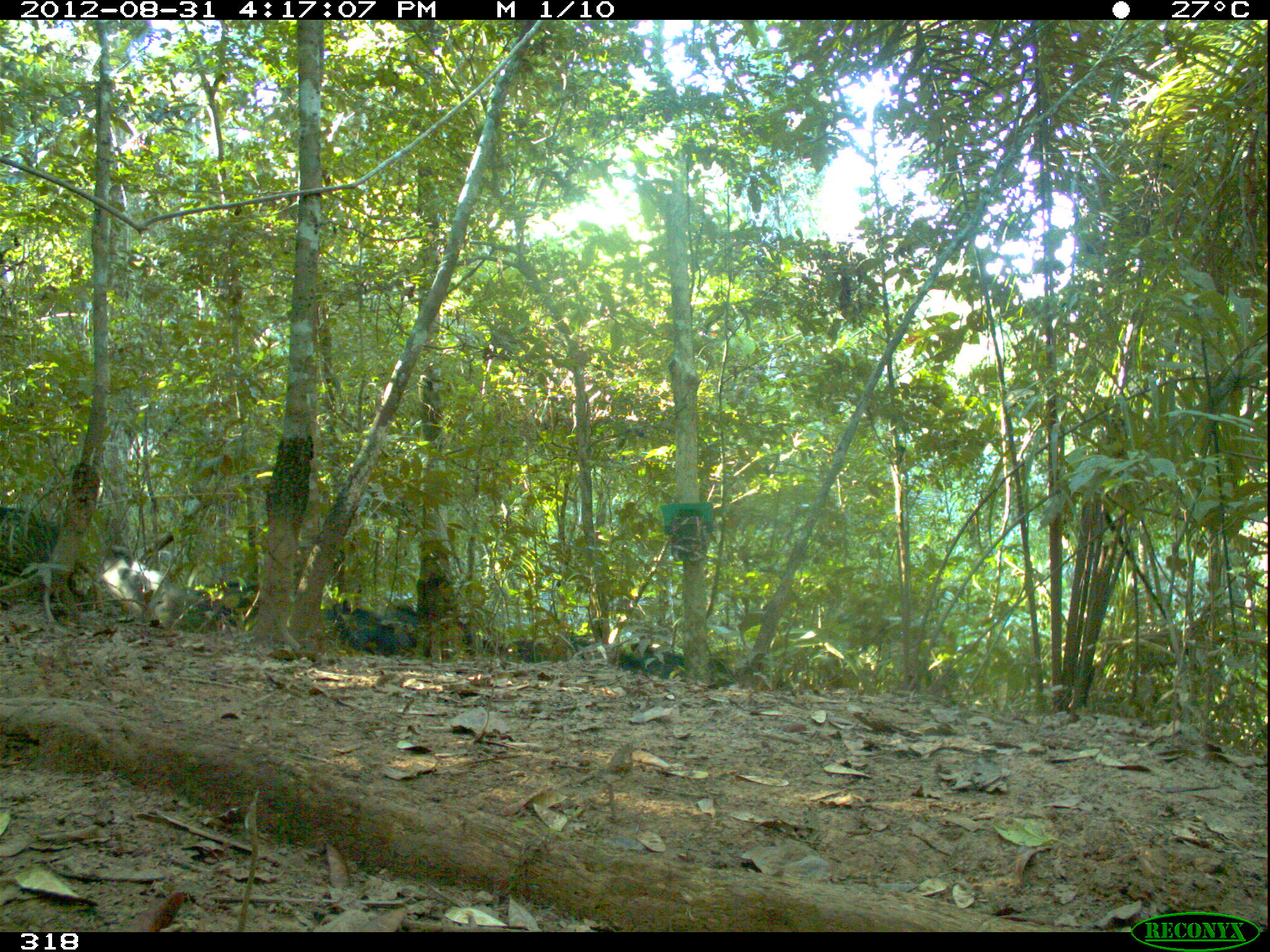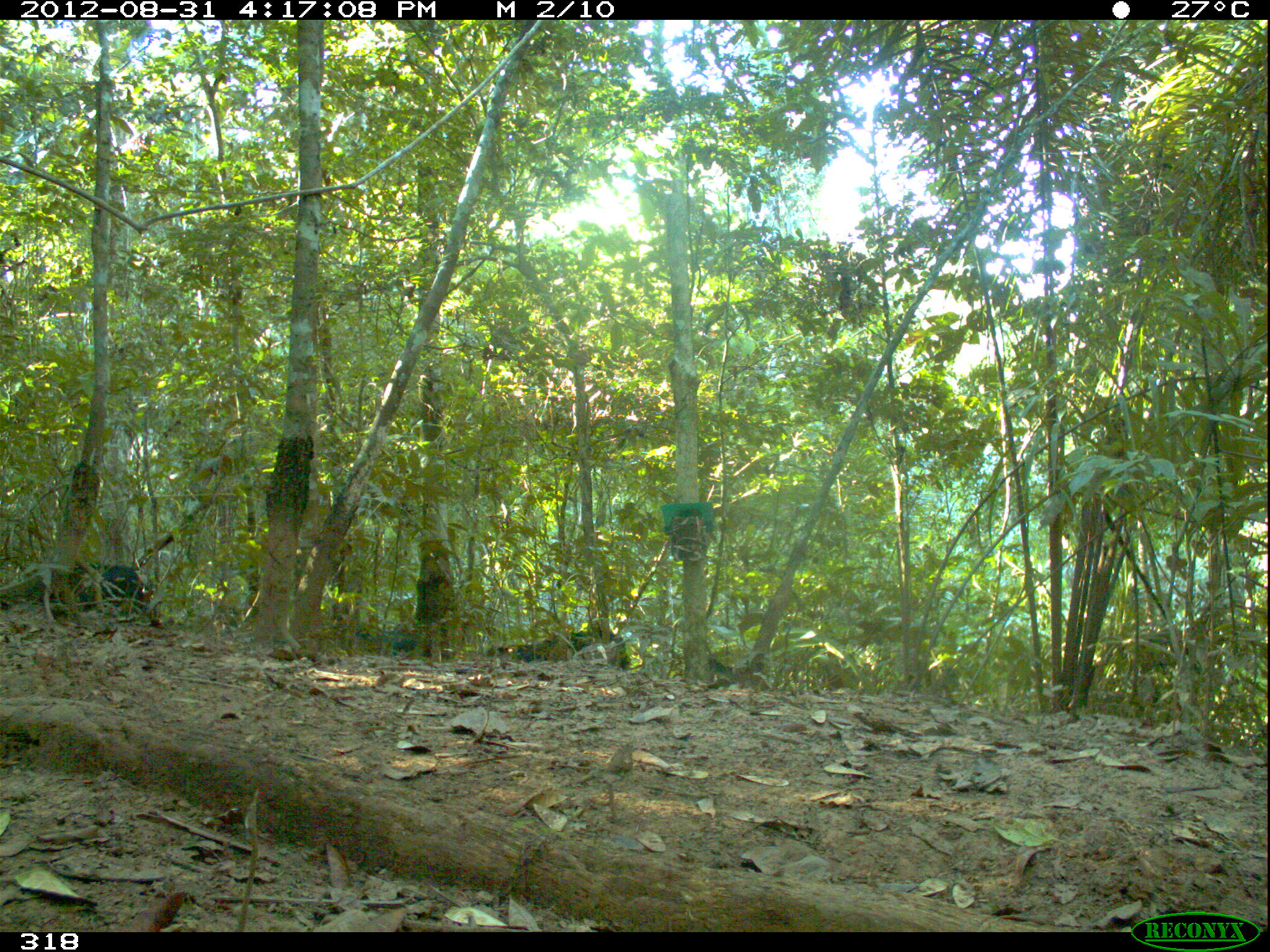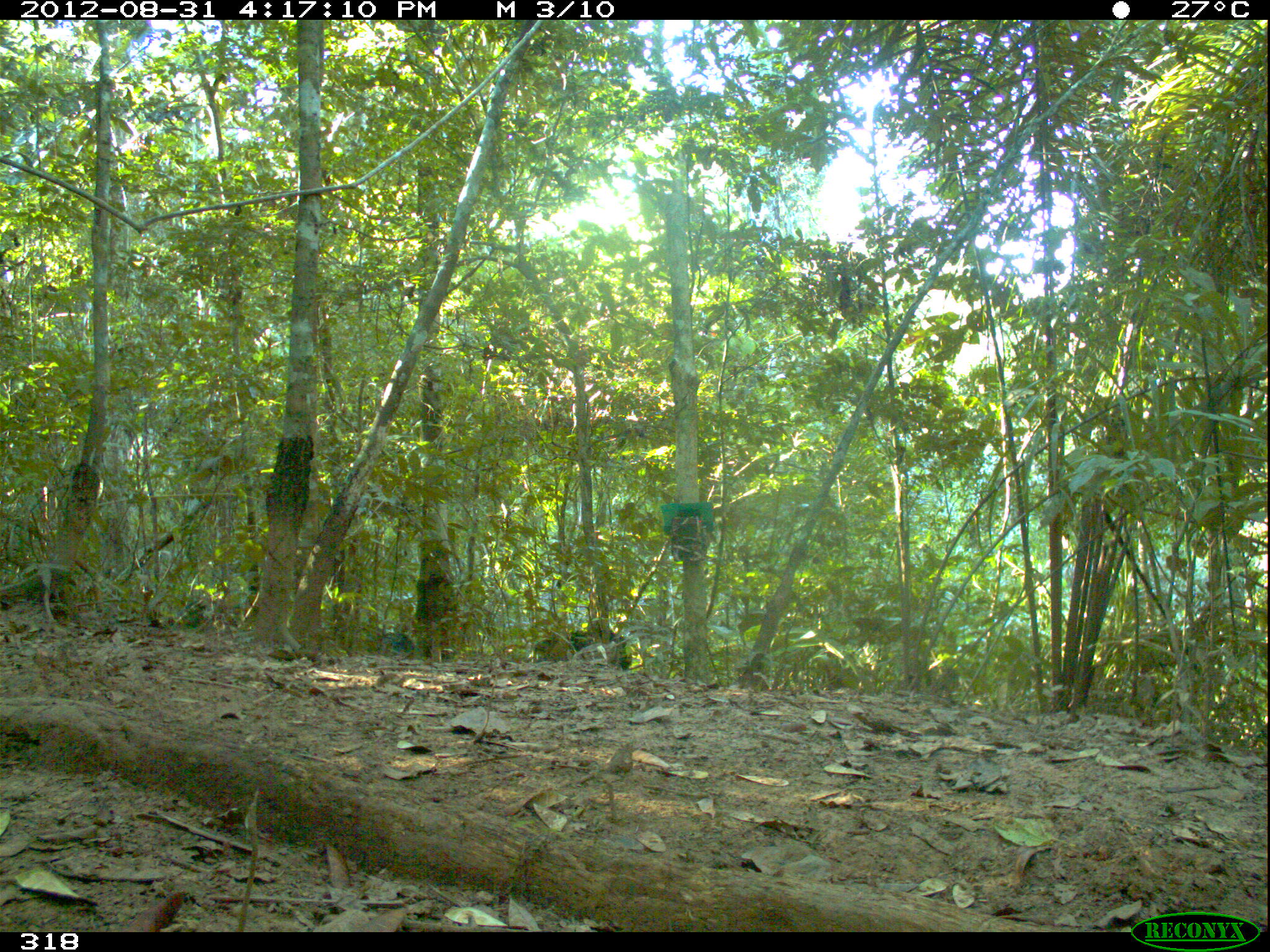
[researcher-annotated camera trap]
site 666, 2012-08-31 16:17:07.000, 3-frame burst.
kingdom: Animalia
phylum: Chordata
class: Mammalia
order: Artiodactyla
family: Tayassuidae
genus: Tayassu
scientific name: Tayassu pecari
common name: white-lipped peccary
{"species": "Tayassu pecari (white-lipped peccary)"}